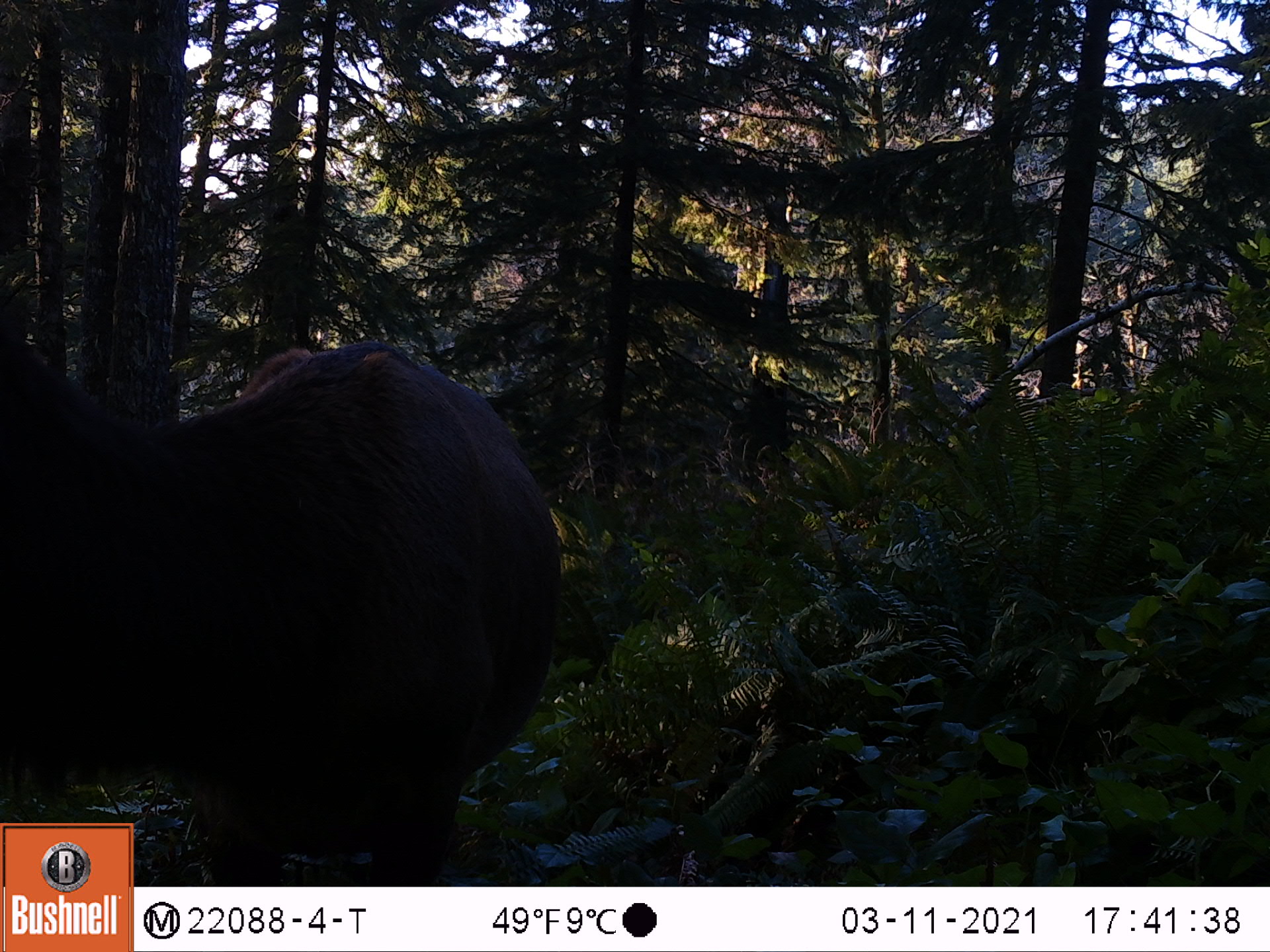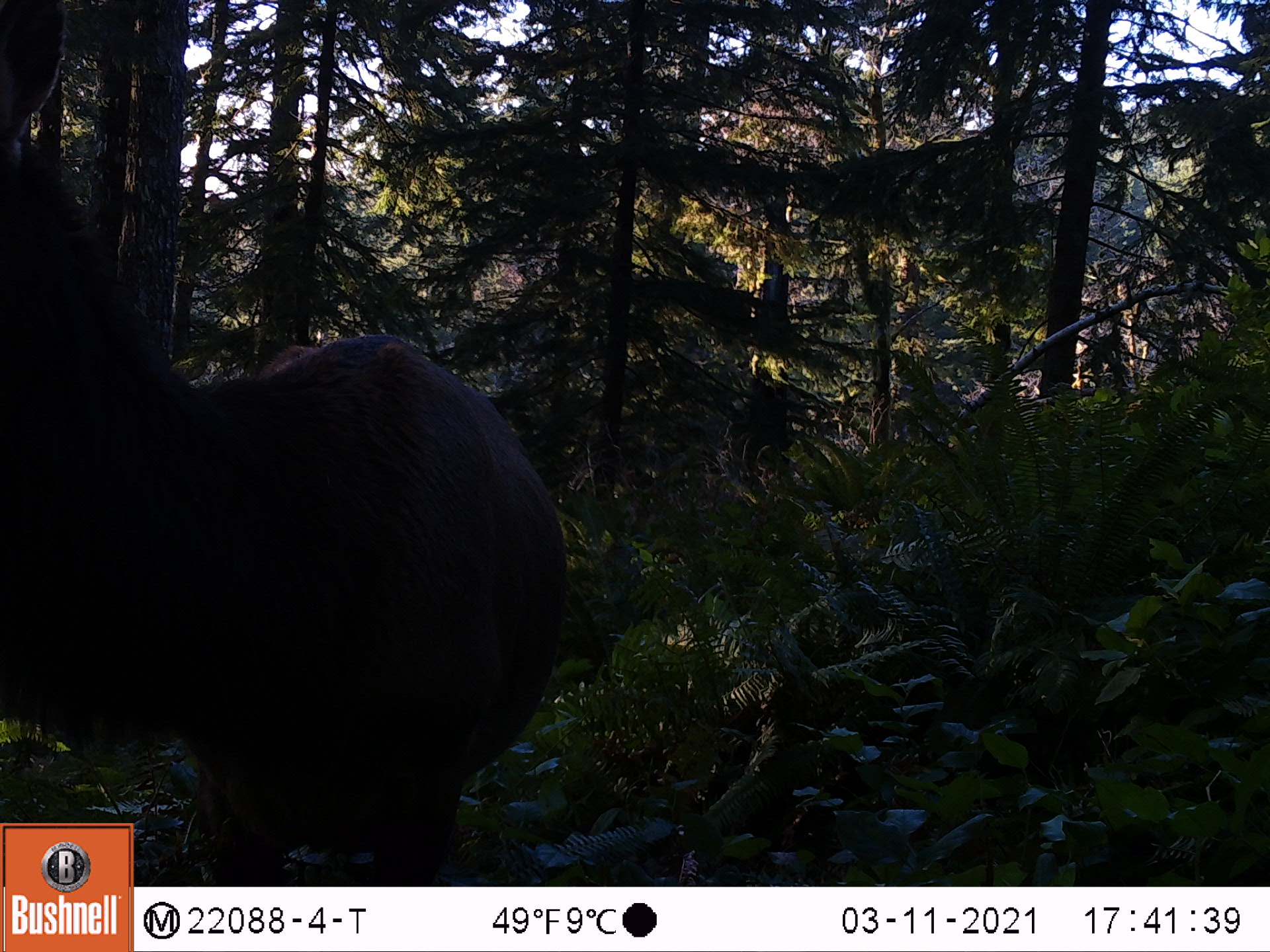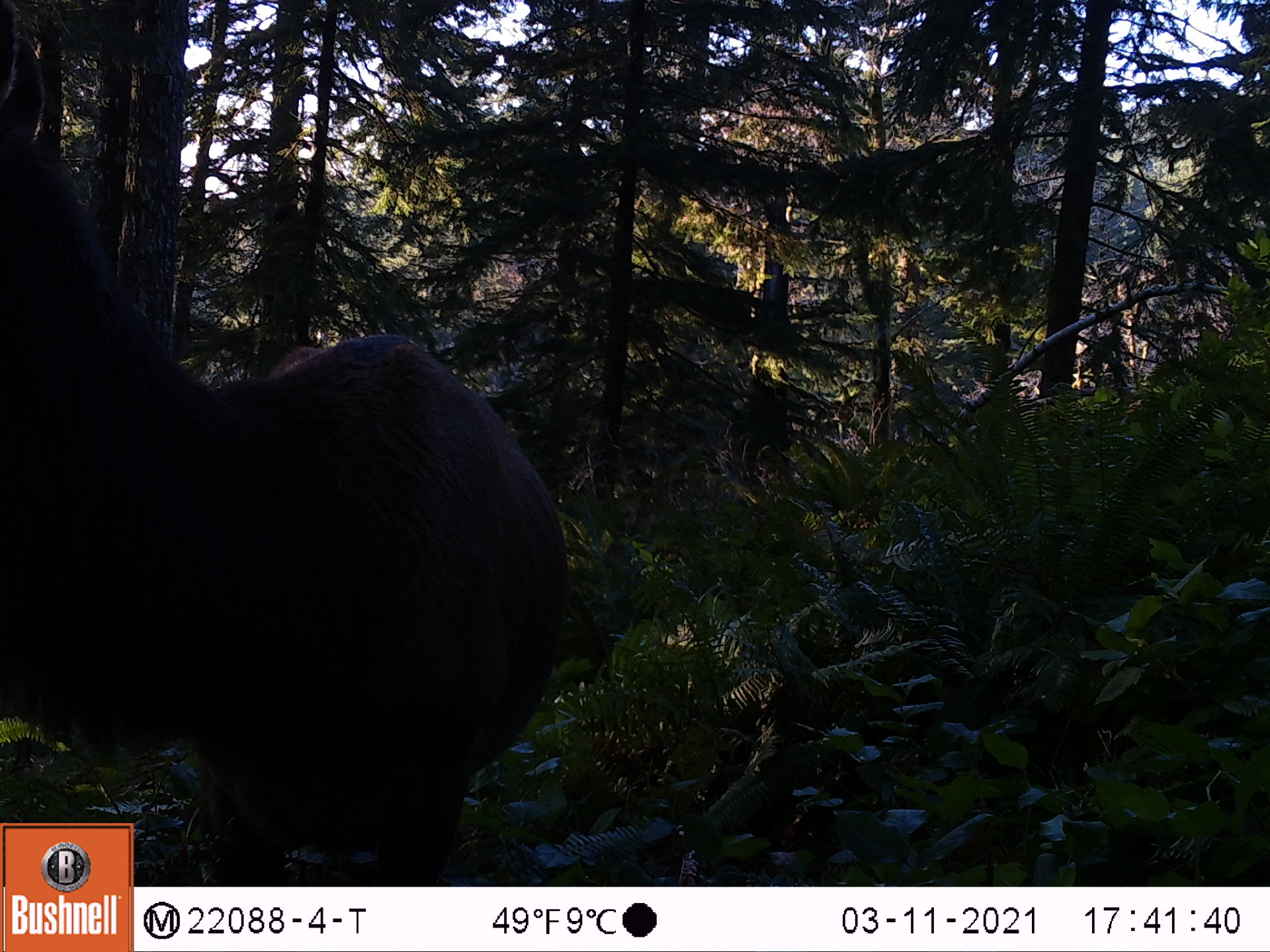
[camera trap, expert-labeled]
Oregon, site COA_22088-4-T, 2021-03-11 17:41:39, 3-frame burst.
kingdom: Animalia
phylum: Chordata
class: Mammalia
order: Artiodactyla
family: Cervidae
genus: Cervus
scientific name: Cervus canadensis roosevelti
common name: roosevelt elk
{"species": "roosevelt elk (Cervus canadensis roosevelti)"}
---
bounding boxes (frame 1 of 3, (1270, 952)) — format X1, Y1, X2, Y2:
roosevelt elk: 2, 240, 587, 819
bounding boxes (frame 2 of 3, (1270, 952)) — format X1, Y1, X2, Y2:
roosevelt elk: 1, 0, 578, 819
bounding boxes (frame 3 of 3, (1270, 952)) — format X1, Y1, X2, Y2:
roosevelt elk: 0, 0, 586, 818